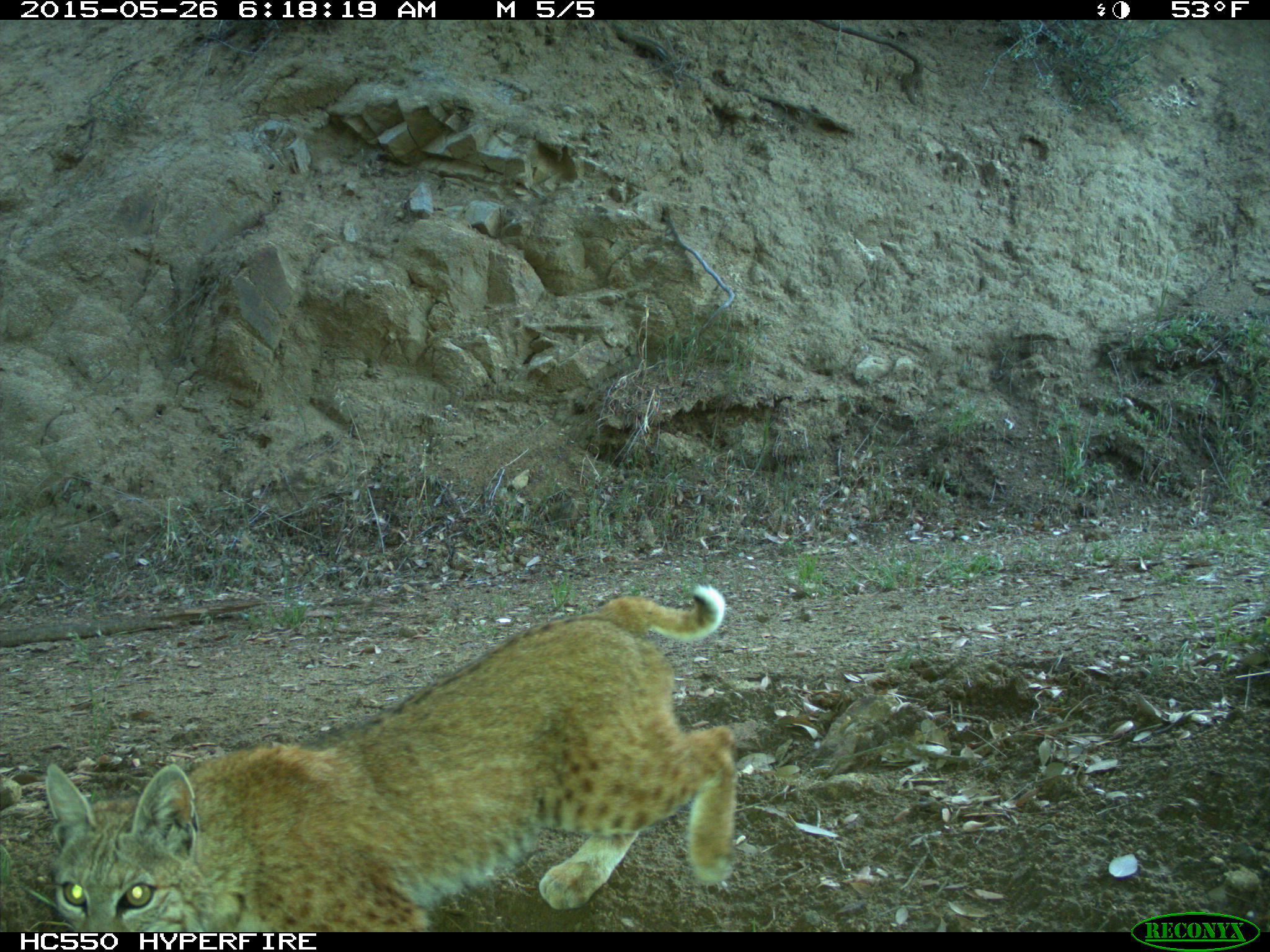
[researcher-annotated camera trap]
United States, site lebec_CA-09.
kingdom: Animalia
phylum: Chordata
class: Mammalia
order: Carnivora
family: Felidae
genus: Lynx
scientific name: Lynx rufus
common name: bobcat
Lynx rufus (bobcat).